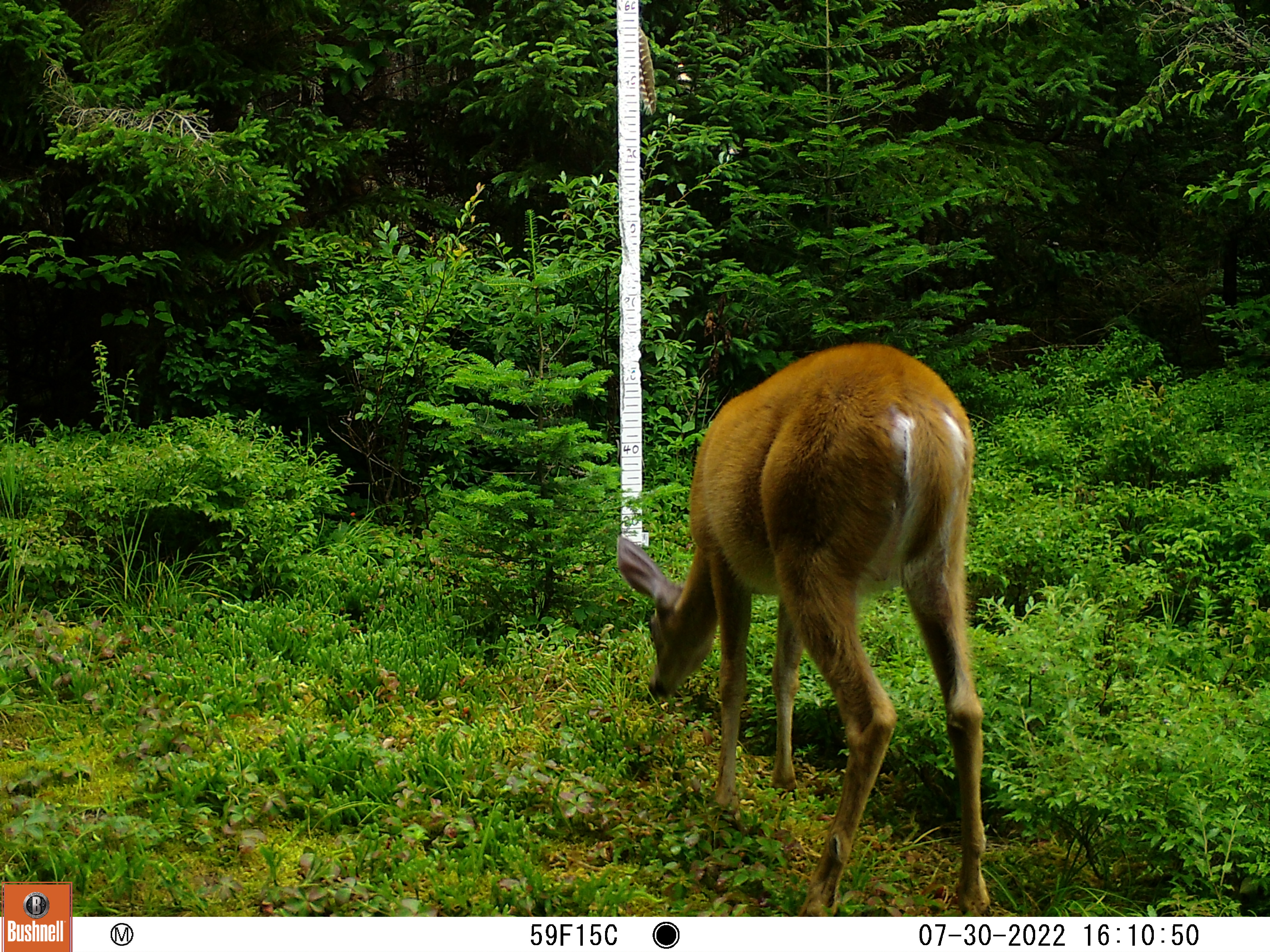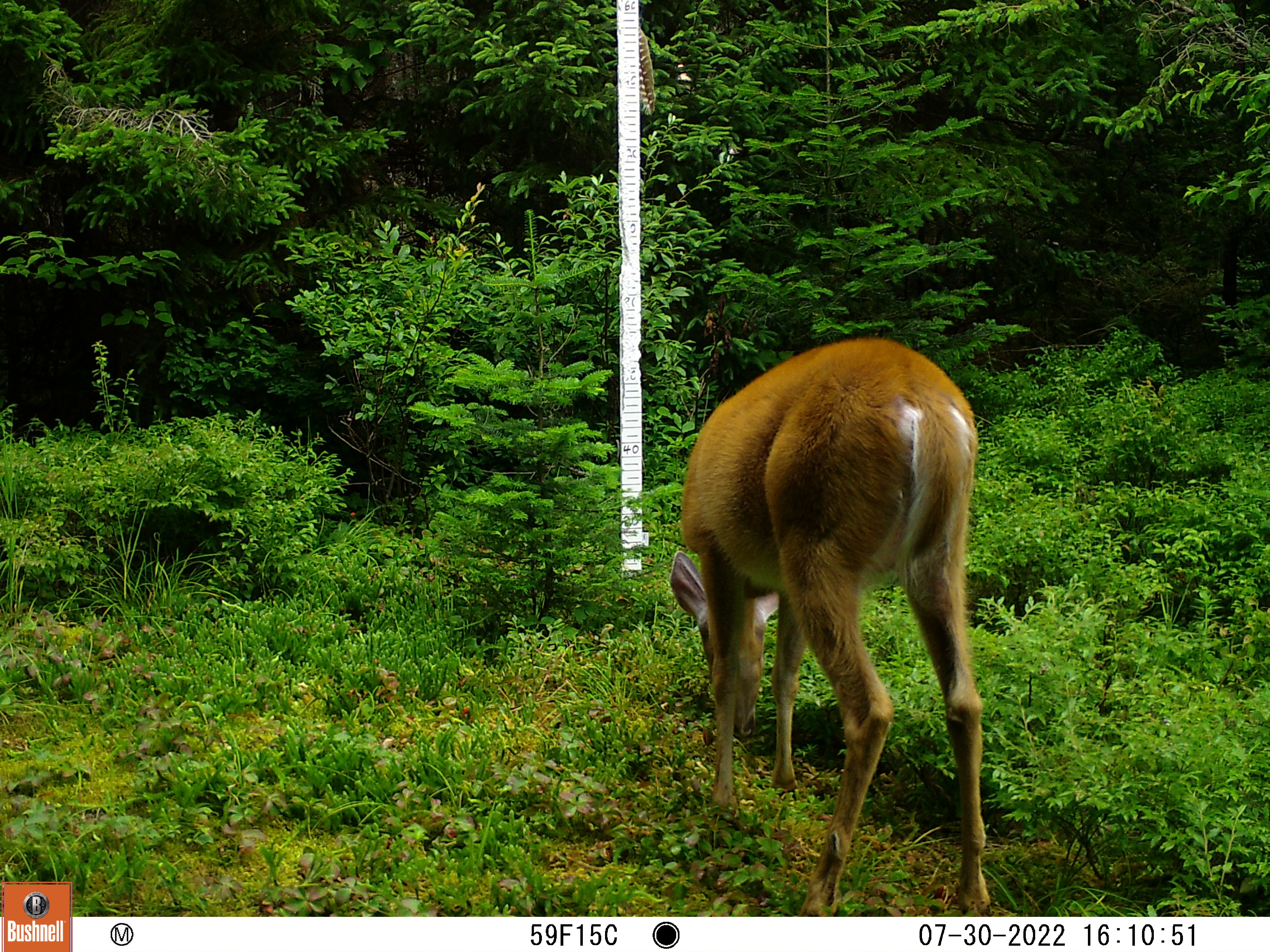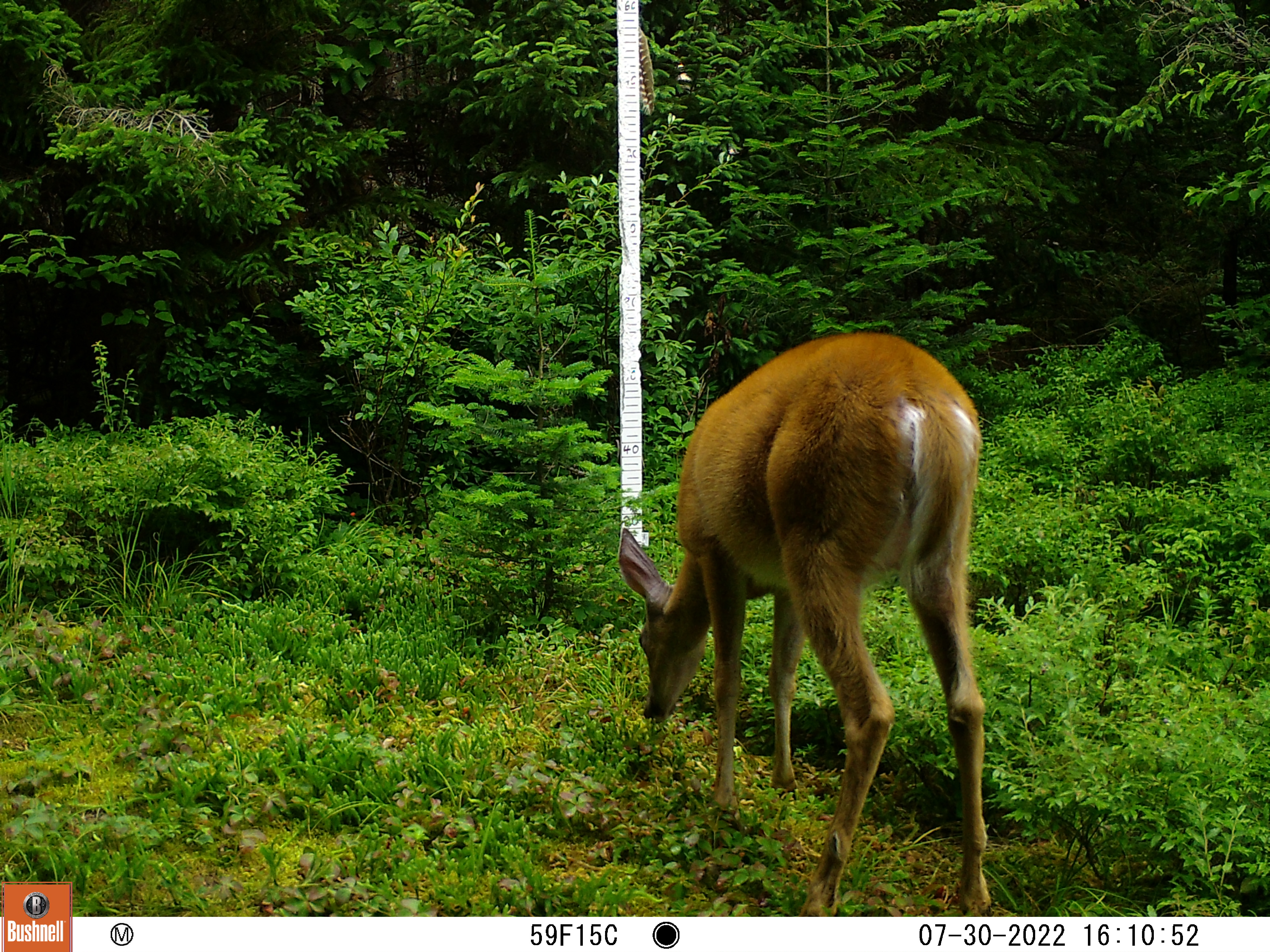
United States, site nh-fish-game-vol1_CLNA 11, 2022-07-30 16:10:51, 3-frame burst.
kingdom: Animalia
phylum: Chordata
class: Mammalia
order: Artiodactyla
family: Cervidae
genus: Odocoileus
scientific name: Odocoileus virginianus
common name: white-tailed deer